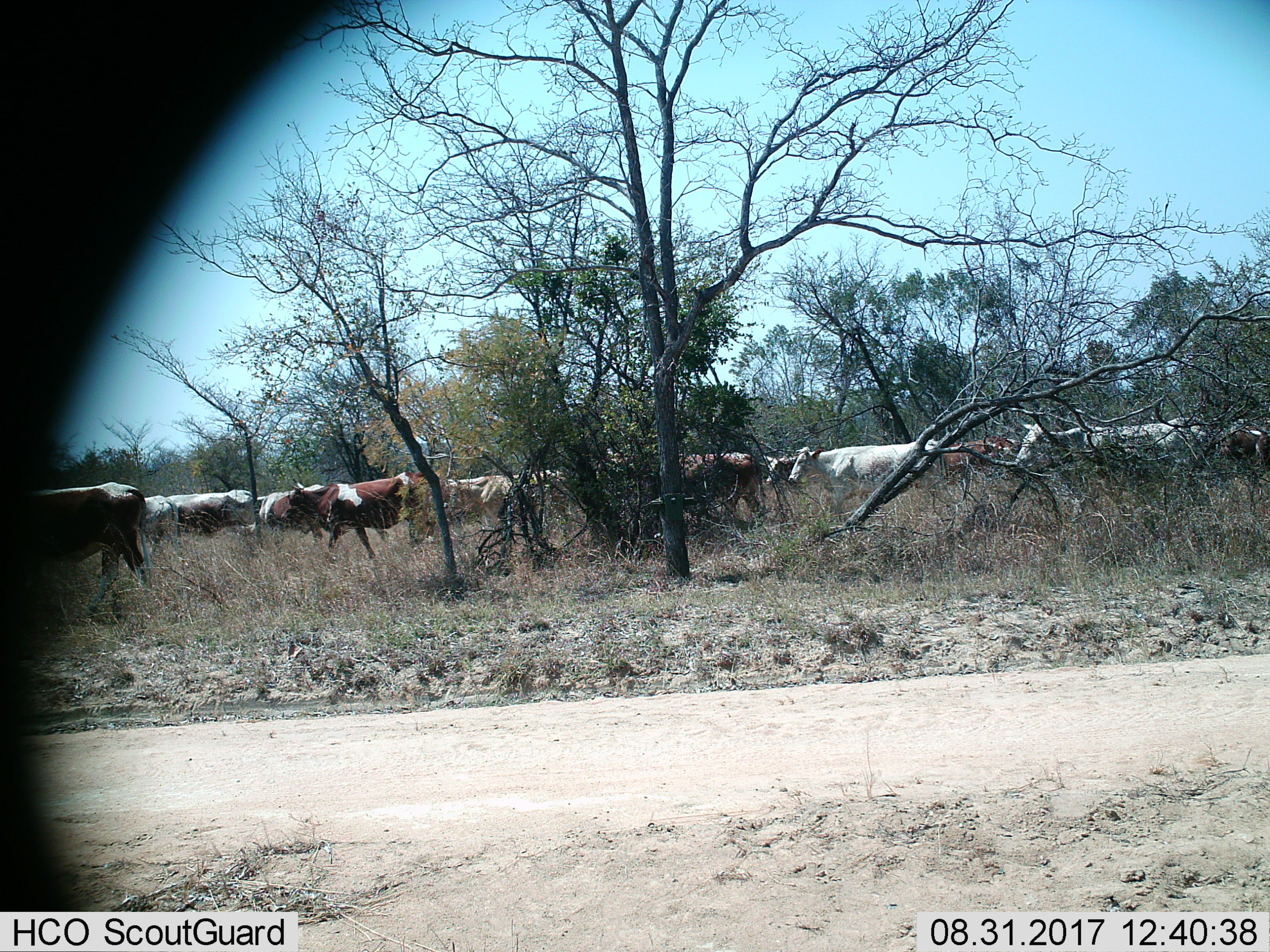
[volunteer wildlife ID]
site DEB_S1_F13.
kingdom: Animalia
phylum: Chordata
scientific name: Vertebrata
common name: domestic animal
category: domesticanimal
Domesticanimal (domestic animal) (Vertebrata), count 11-50. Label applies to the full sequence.